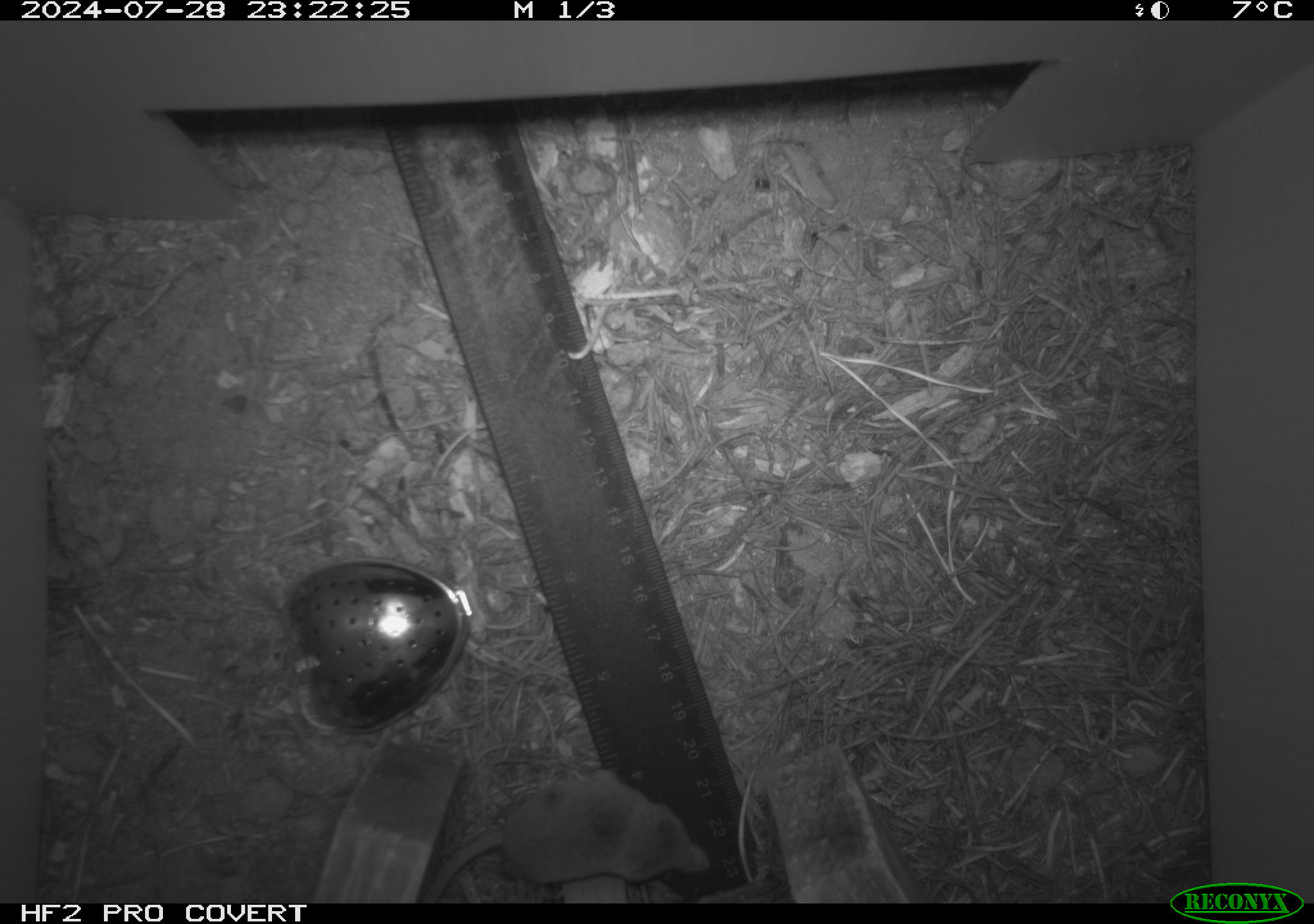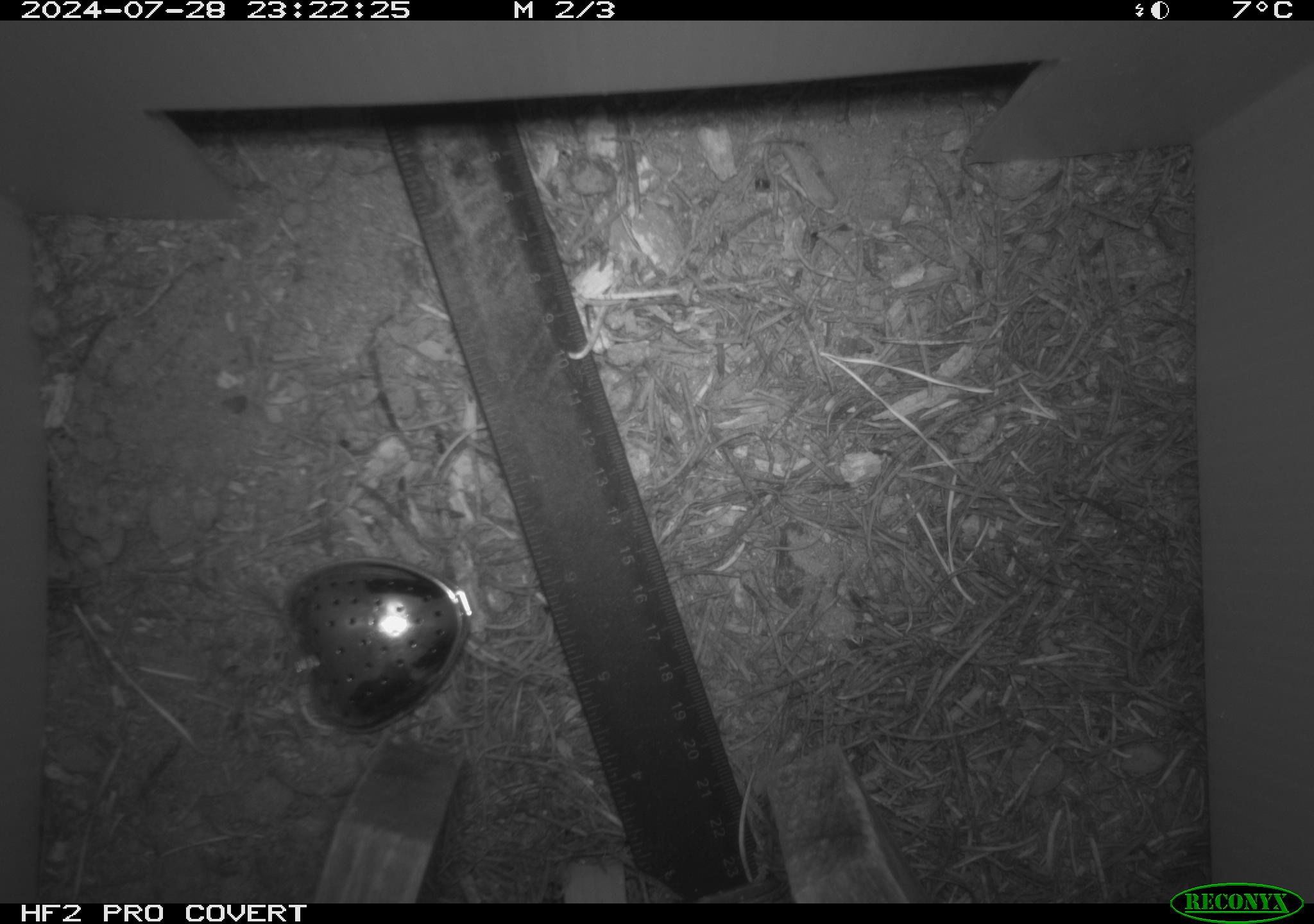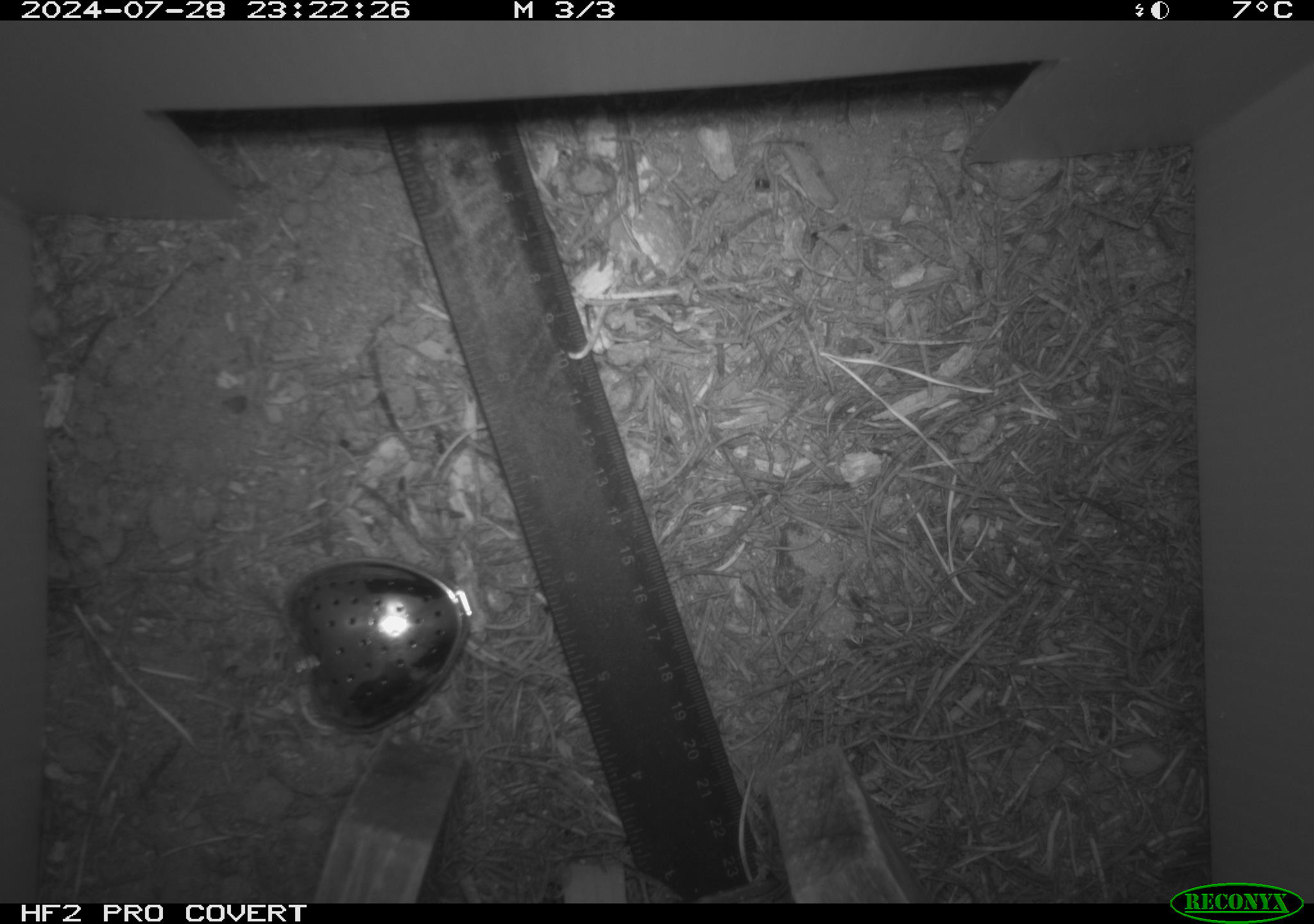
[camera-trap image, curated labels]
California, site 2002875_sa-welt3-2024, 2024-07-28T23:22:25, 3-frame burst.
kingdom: Animalia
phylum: Chordata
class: Mammalia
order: Eulipotyphla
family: Soricidae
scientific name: Soricidae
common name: shrews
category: soricidae family